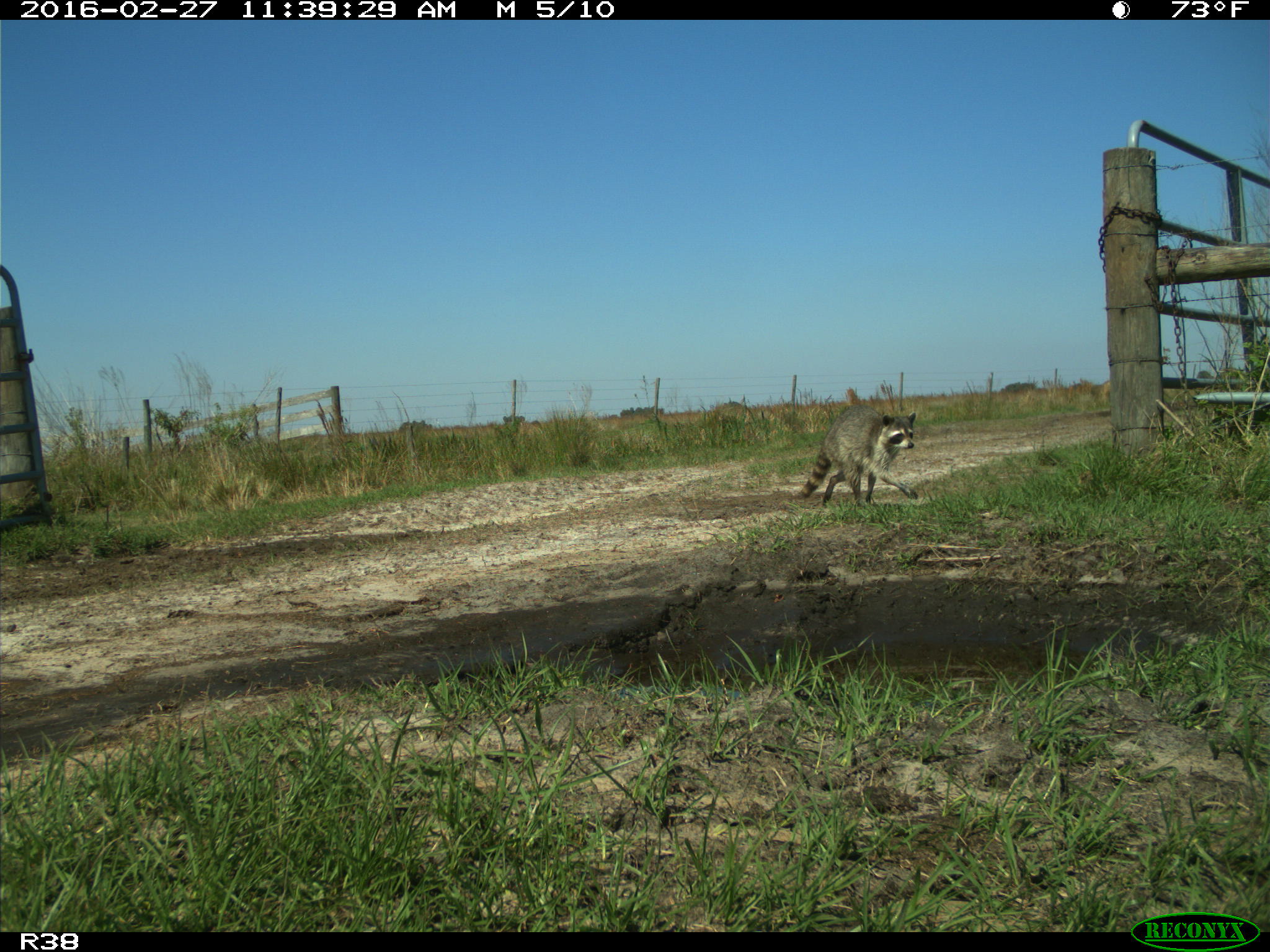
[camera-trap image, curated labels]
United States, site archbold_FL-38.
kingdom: Animalia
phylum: Chordata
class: Mammalia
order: Carnivora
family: Procyonidae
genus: Procyon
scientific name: Procyon lotor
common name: common raccoon